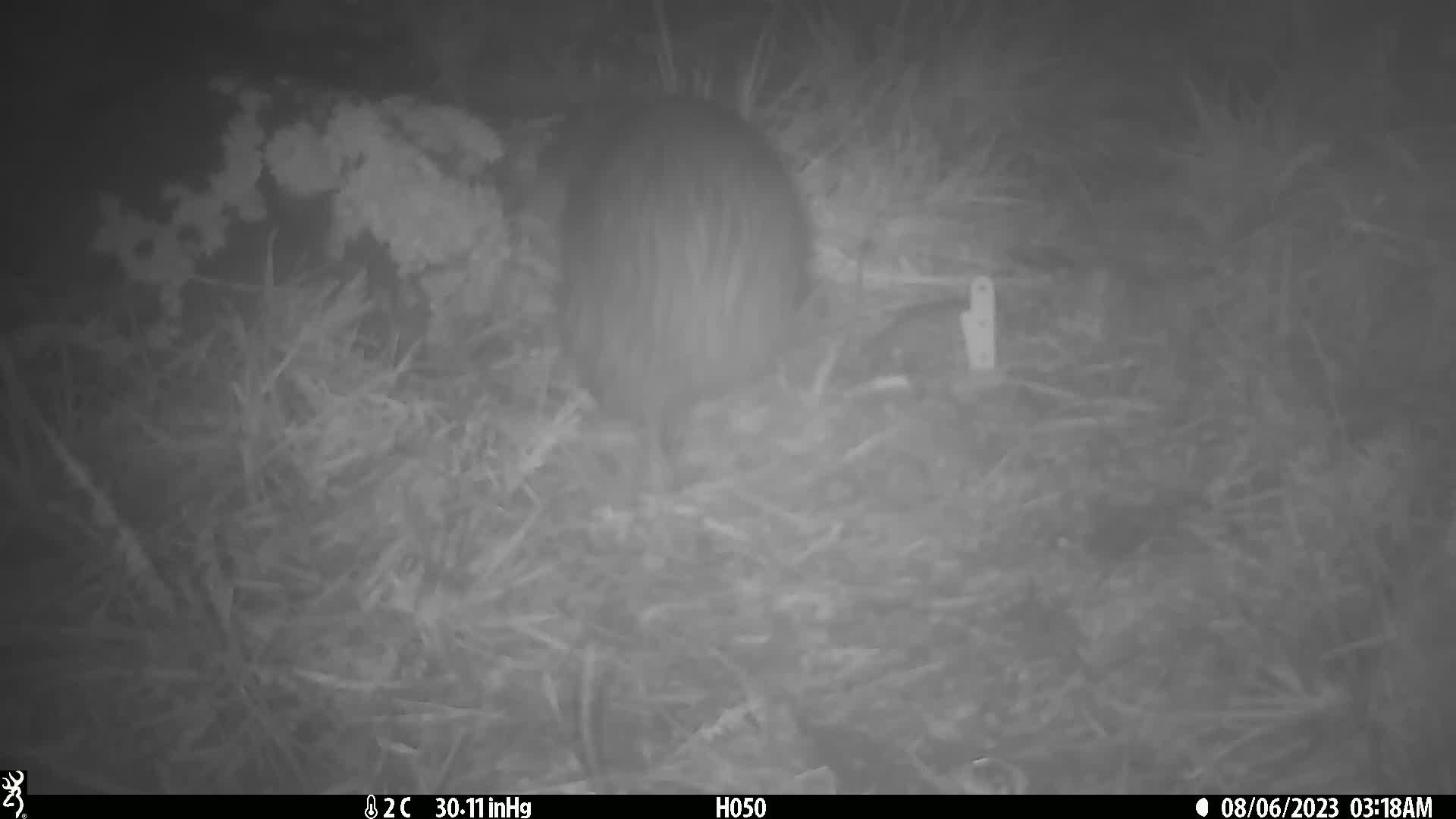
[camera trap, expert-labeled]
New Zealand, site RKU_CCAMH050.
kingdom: Animalia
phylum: Chordata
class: Aves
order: Apterygiformes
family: Apterygidae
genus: Apteryx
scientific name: Apteryx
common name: kiwi